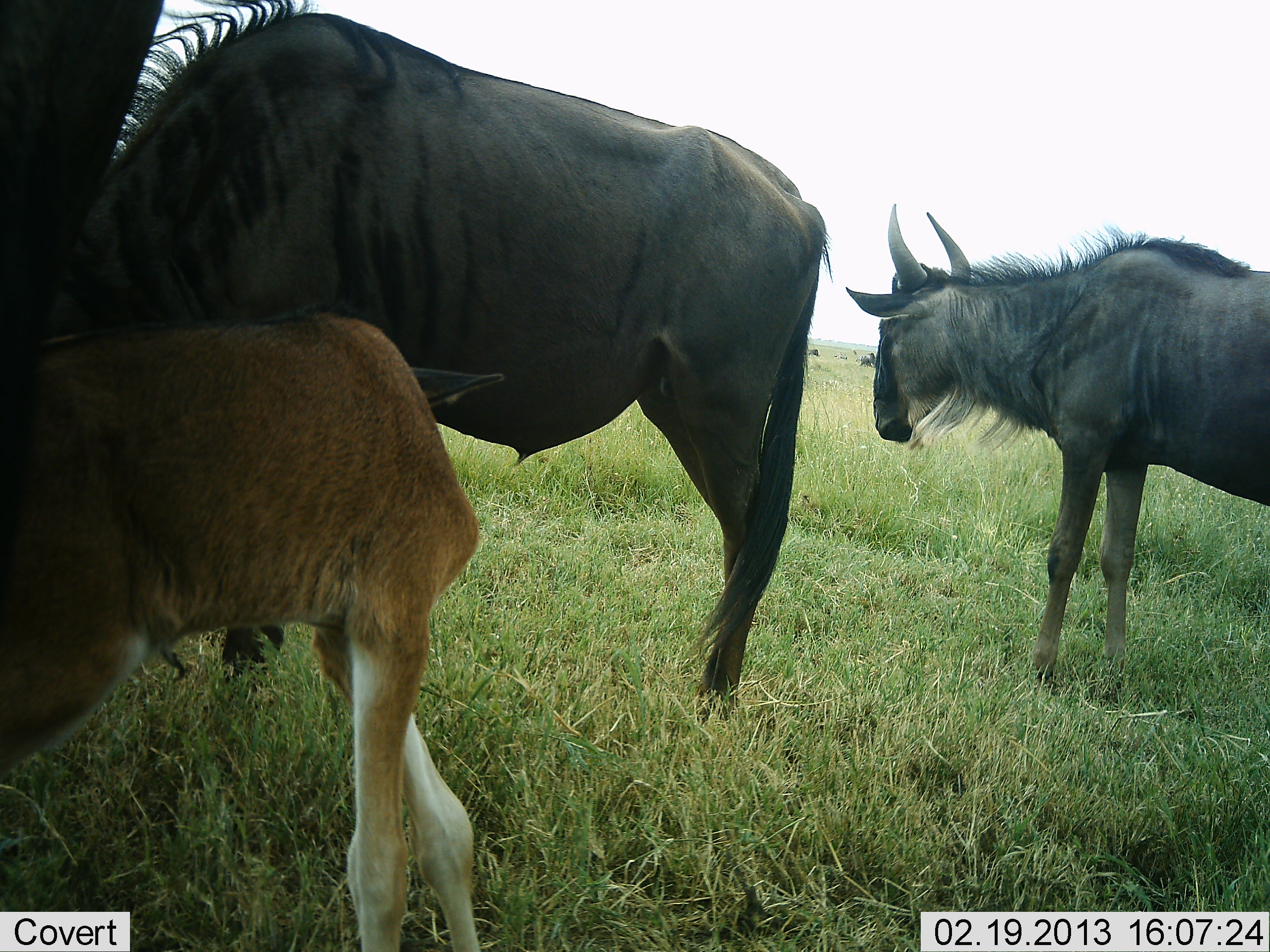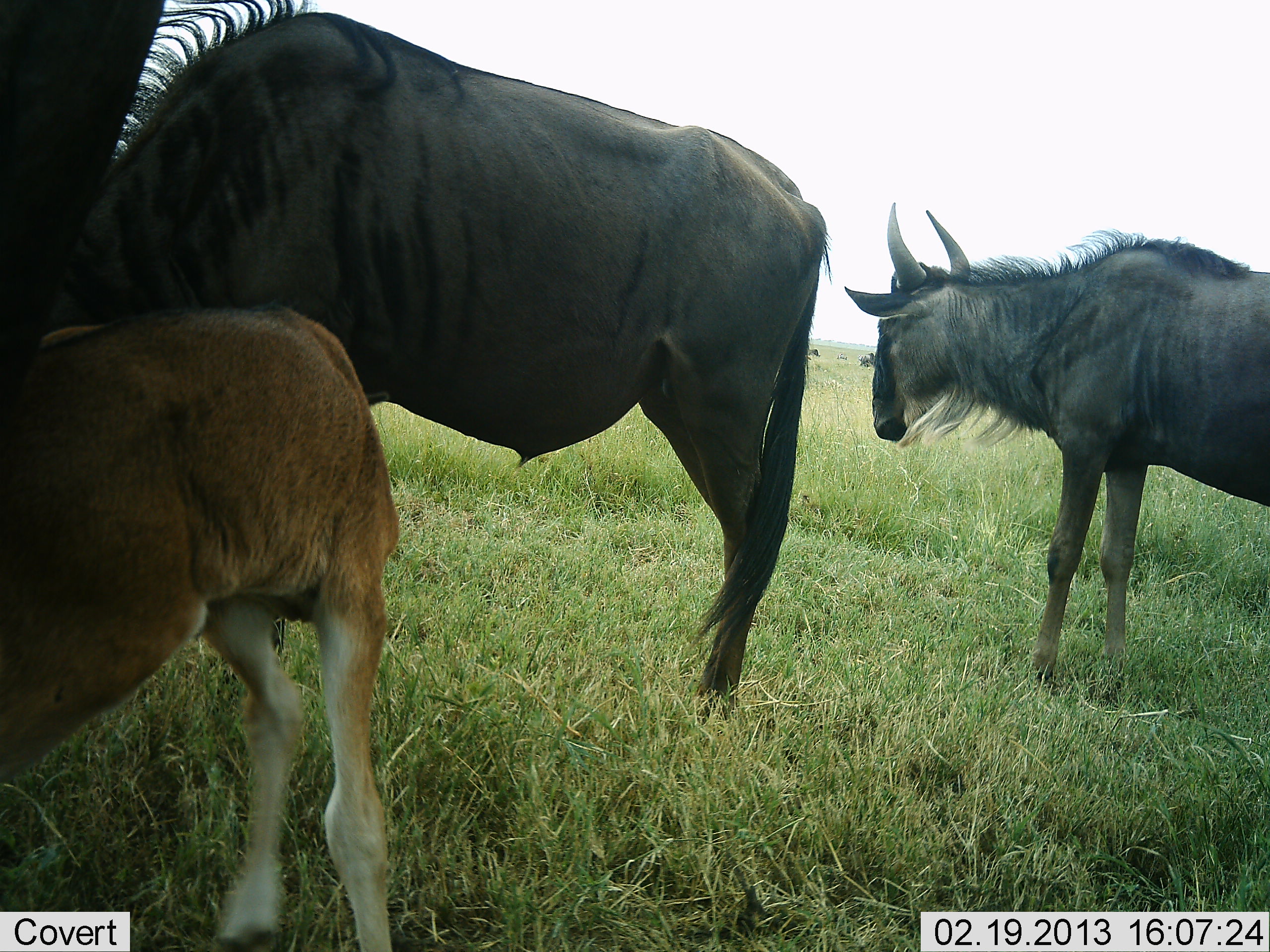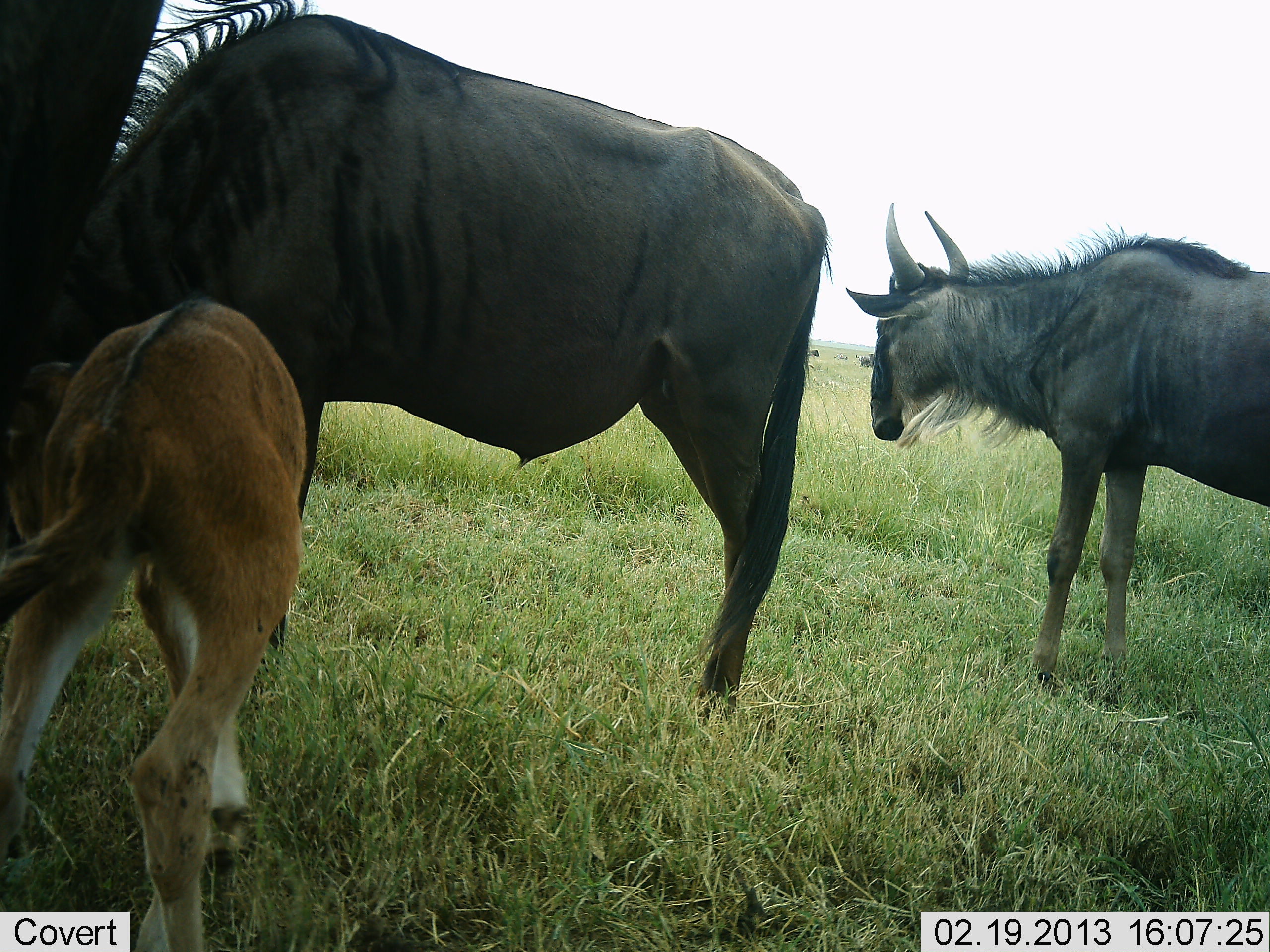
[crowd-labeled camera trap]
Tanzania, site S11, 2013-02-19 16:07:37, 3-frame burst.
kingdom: Animalia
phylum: Chordata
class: Mammalia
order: Artiodactyla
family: Bovidae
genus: Connochaetes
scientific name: Connochaetes taurinus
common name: blue wildebeest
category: wildebeest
Wildebeest (blue wildebeest) (Connochaetes taurinus), count 3. Behavior (volunteer vote fractions): standing 94%, resting 6%, moving 11%, interacting 11%. Young present (vote fraction): 83%. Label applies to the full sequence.